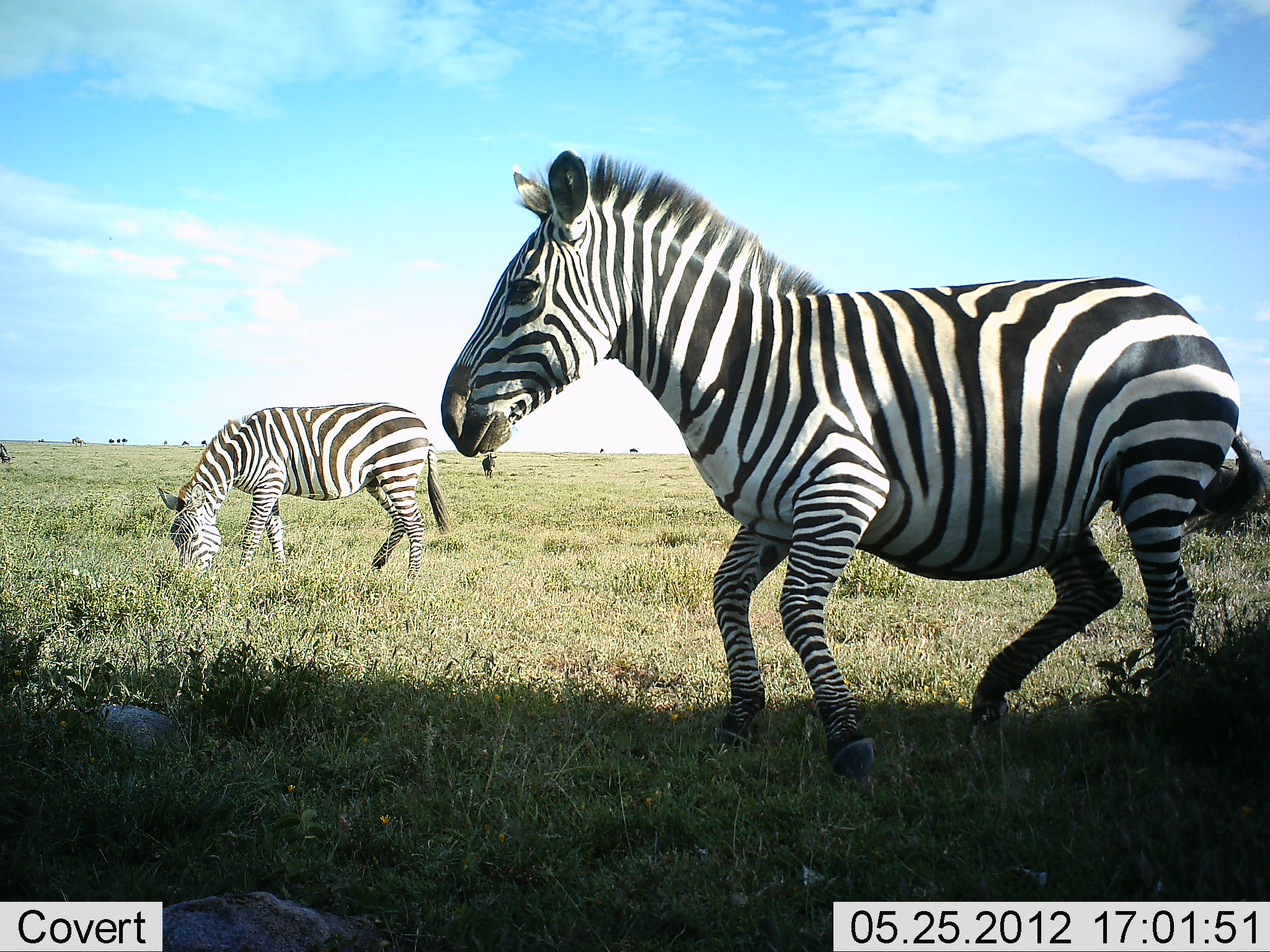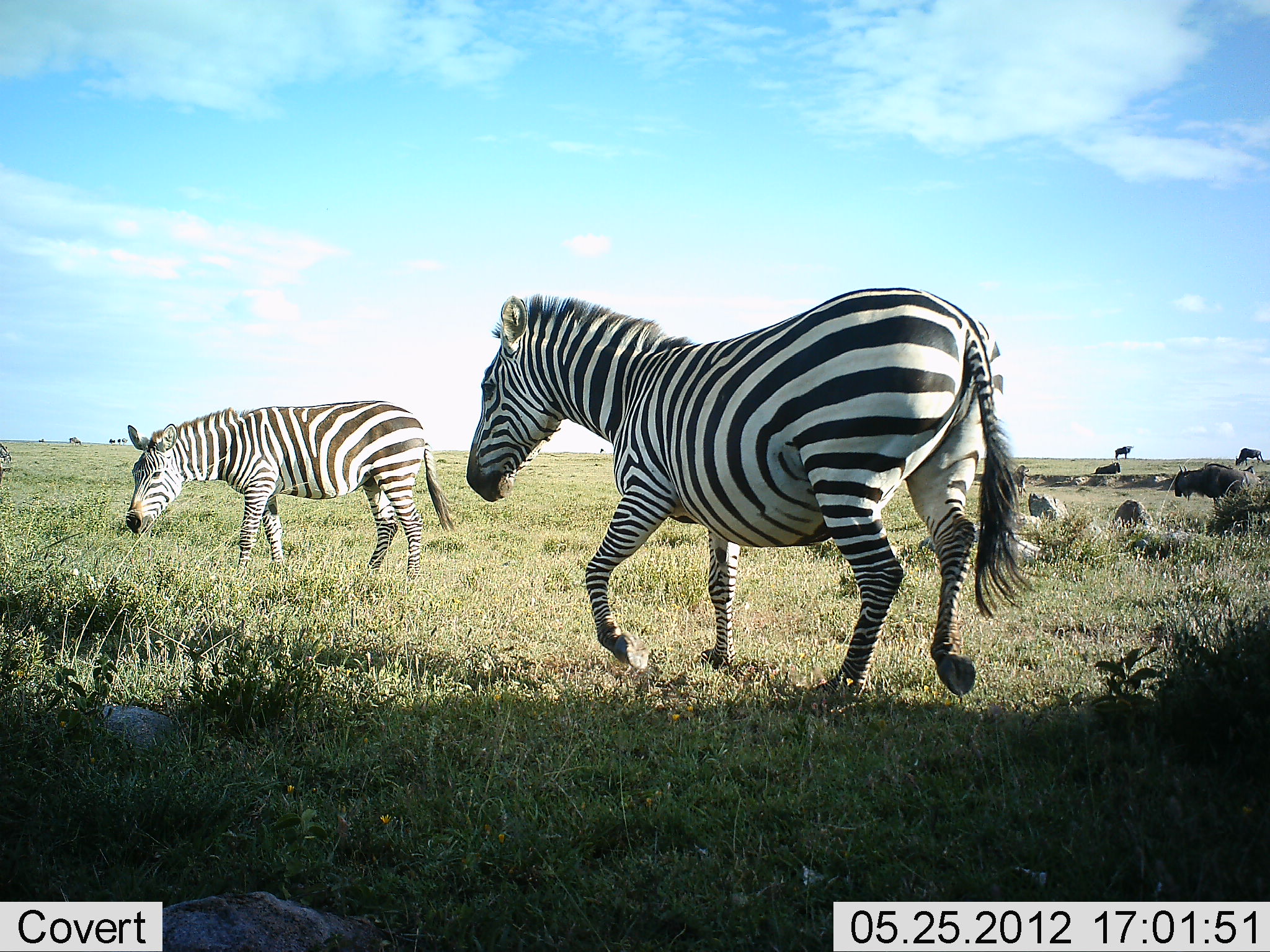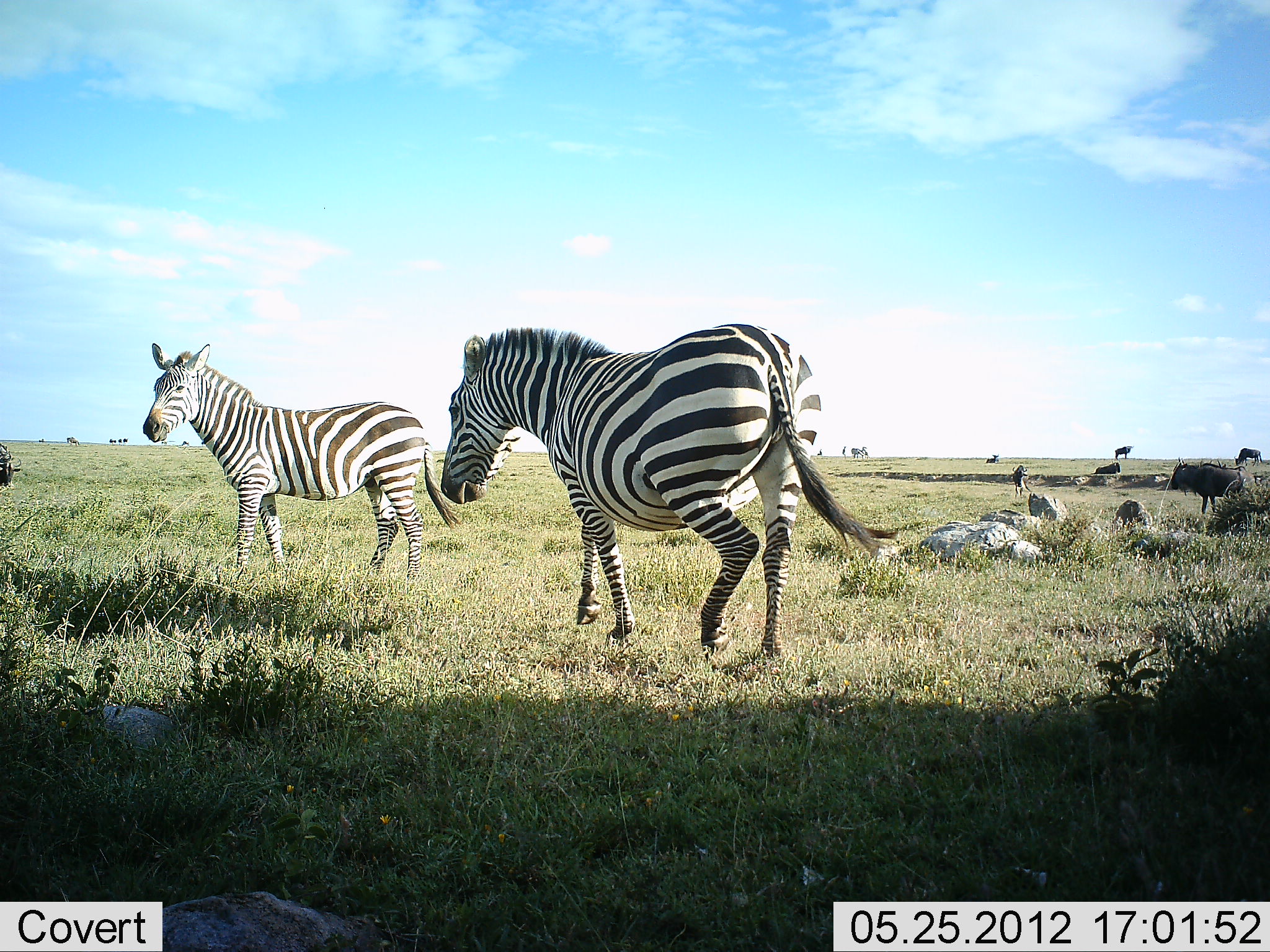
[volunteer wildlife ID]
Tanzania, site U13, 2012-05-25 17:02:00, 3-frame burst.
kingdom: Animalia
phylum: Chordata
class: Mammalia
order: Artiodactyla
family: Bovidae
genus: Connochaetes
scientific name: Connochaetes taurinus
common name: blue wildebeest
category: wildebeest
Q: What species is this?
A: Wildebeest (blue wildebeest) (Connochaetes taurinus).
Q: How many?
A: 7.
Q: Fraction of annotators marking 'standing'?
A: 70%.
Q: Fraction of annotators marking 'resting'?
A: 30%.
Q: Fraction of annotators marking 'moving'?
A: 20%.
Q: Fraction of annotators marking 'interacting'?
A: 0%.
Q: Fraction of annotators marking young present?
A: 0%.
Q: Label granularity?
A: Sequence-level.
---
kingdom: Animalia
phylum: Chordata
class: Mammalia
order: Perissodactyla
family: Equidae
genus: Equus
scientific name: Equus quagga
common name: plains zebra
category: zebra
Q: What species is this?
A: Zebra (plains zebra) (Equus quagga).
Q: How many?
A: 2.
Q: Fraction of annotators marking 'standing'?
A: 31%.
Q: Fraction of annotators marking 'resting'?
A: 0%.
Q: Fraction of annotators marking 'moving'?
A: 100%.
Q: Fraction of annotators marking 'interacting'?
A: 0%.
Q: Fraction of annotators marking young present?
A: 0%.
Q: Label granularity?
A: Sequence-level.